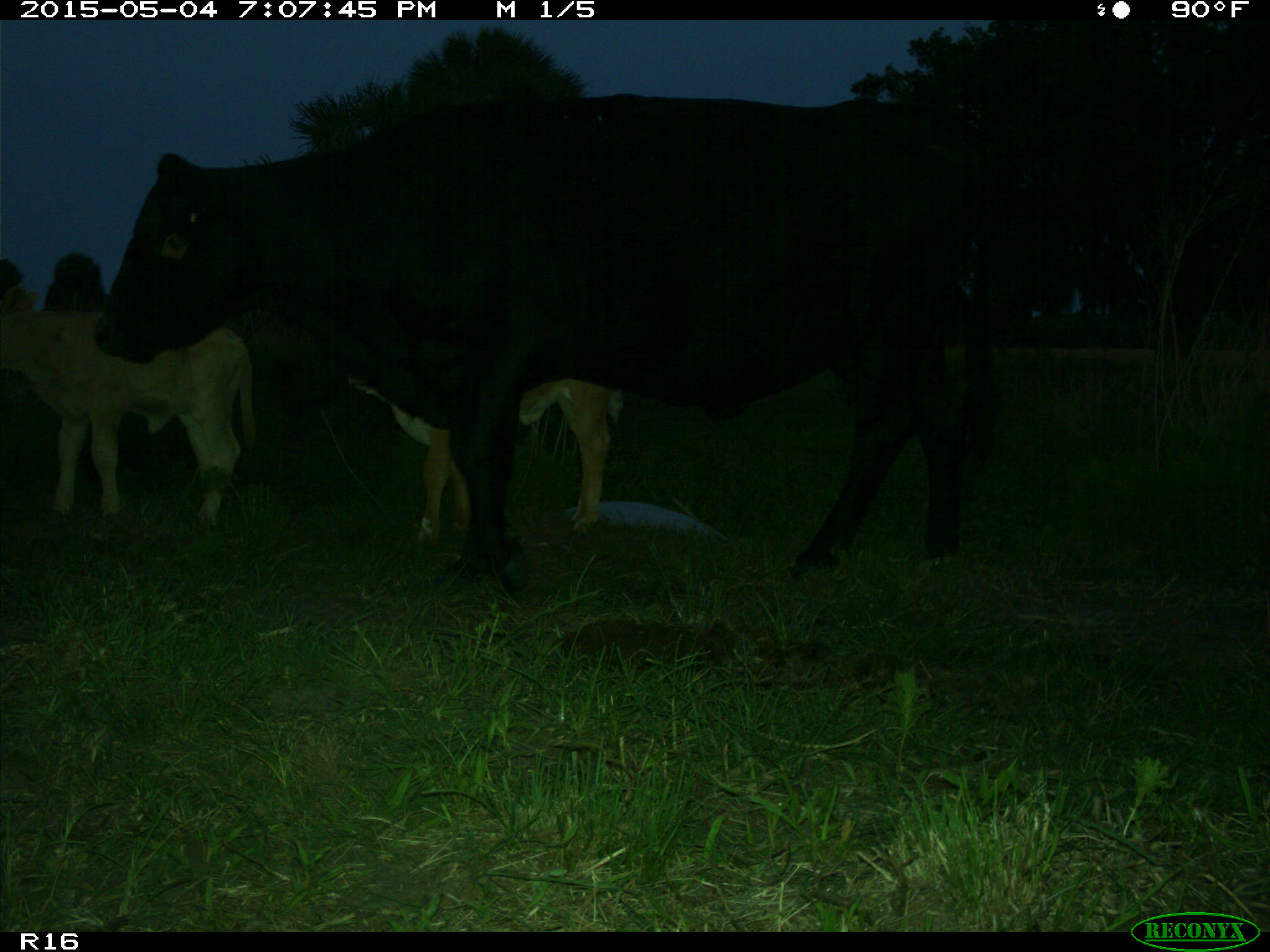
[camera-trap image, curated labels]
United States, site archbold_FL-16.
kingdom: Animalia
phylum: Chordata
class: Mammalia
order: Artiodactyla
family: Bovidae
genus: Bos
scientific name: Bos taurus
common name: domestic cow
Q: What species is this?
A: Bos taurus (domestic cow).